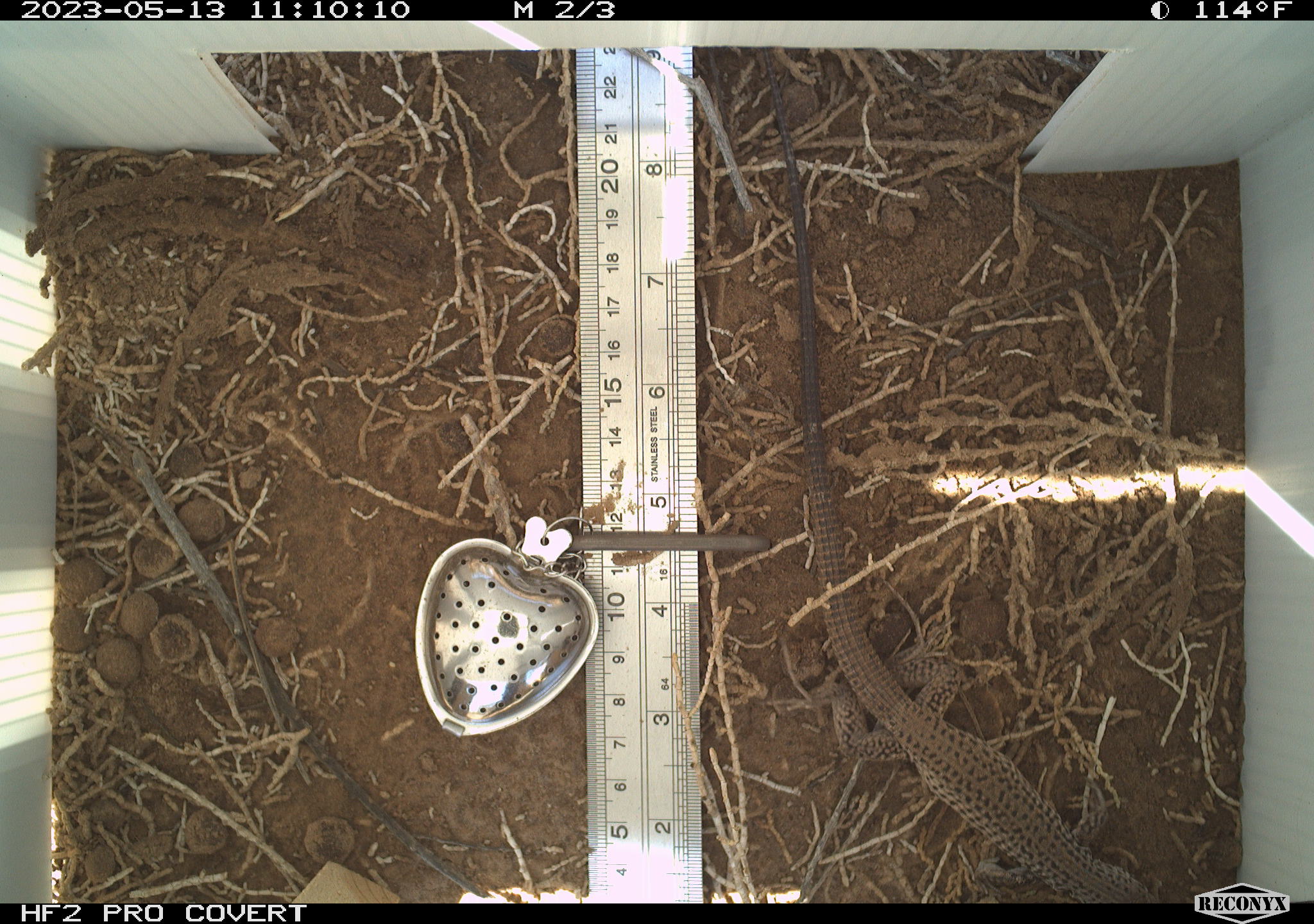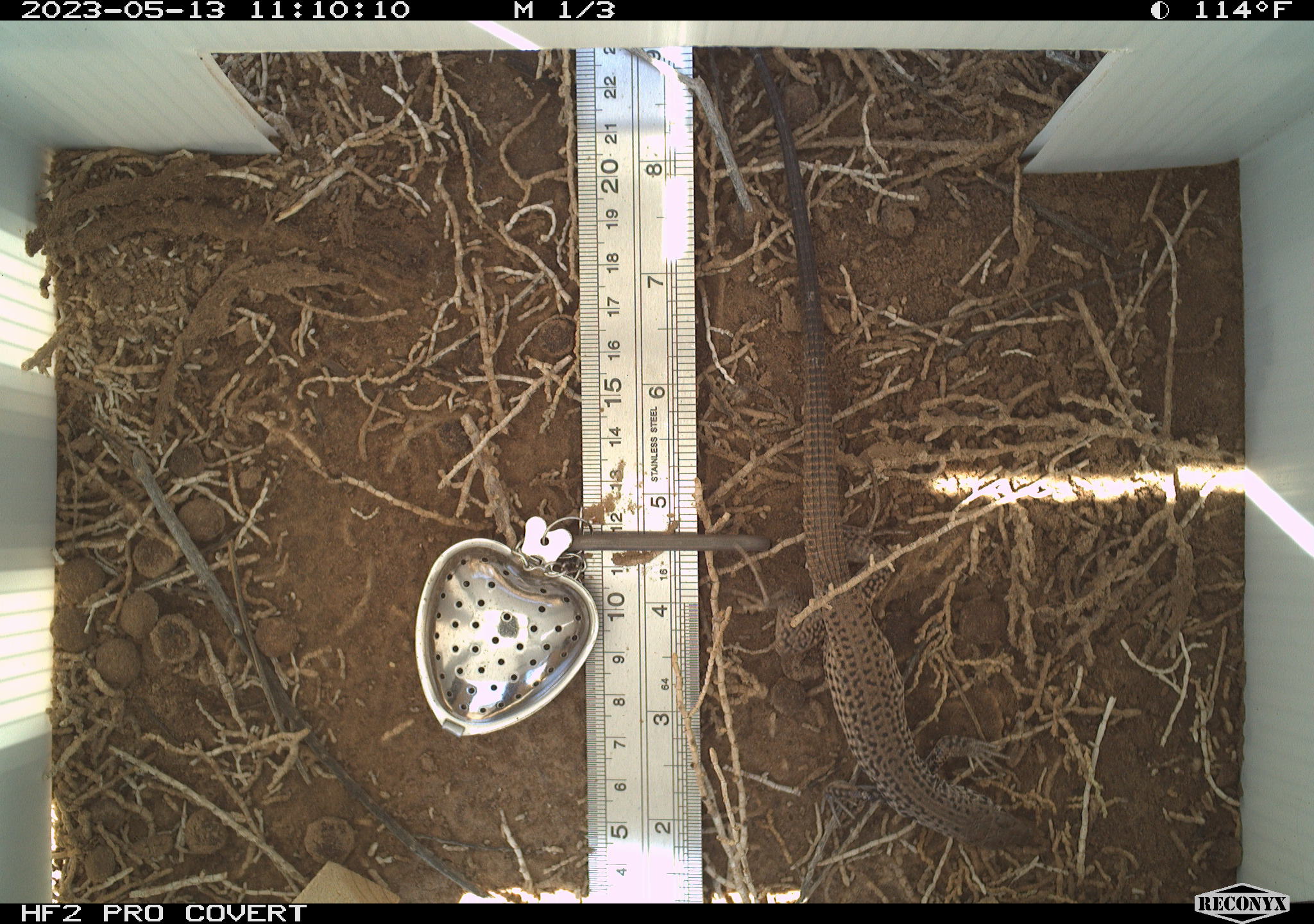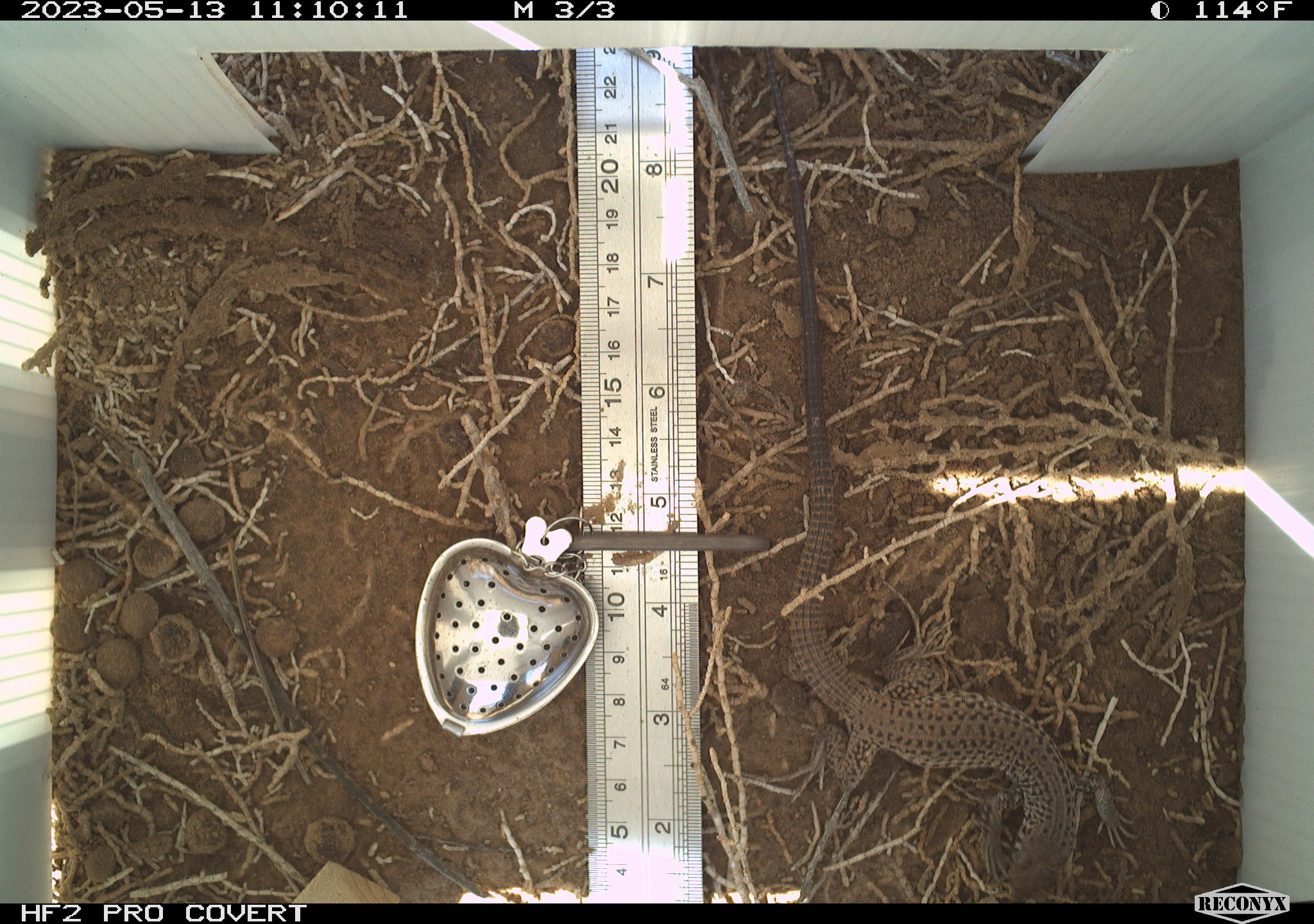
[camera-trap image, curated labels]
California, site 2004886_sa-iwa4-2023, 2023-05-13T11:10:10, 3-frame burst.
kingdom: Animalia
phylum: Chordata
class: Reptilia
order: Squamata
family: Teiidae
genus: Aspidoscelis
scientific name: Aspidoscelis tigris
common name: western whiptail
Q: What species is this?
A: Western whiptail (Aspidoscelis tigris).